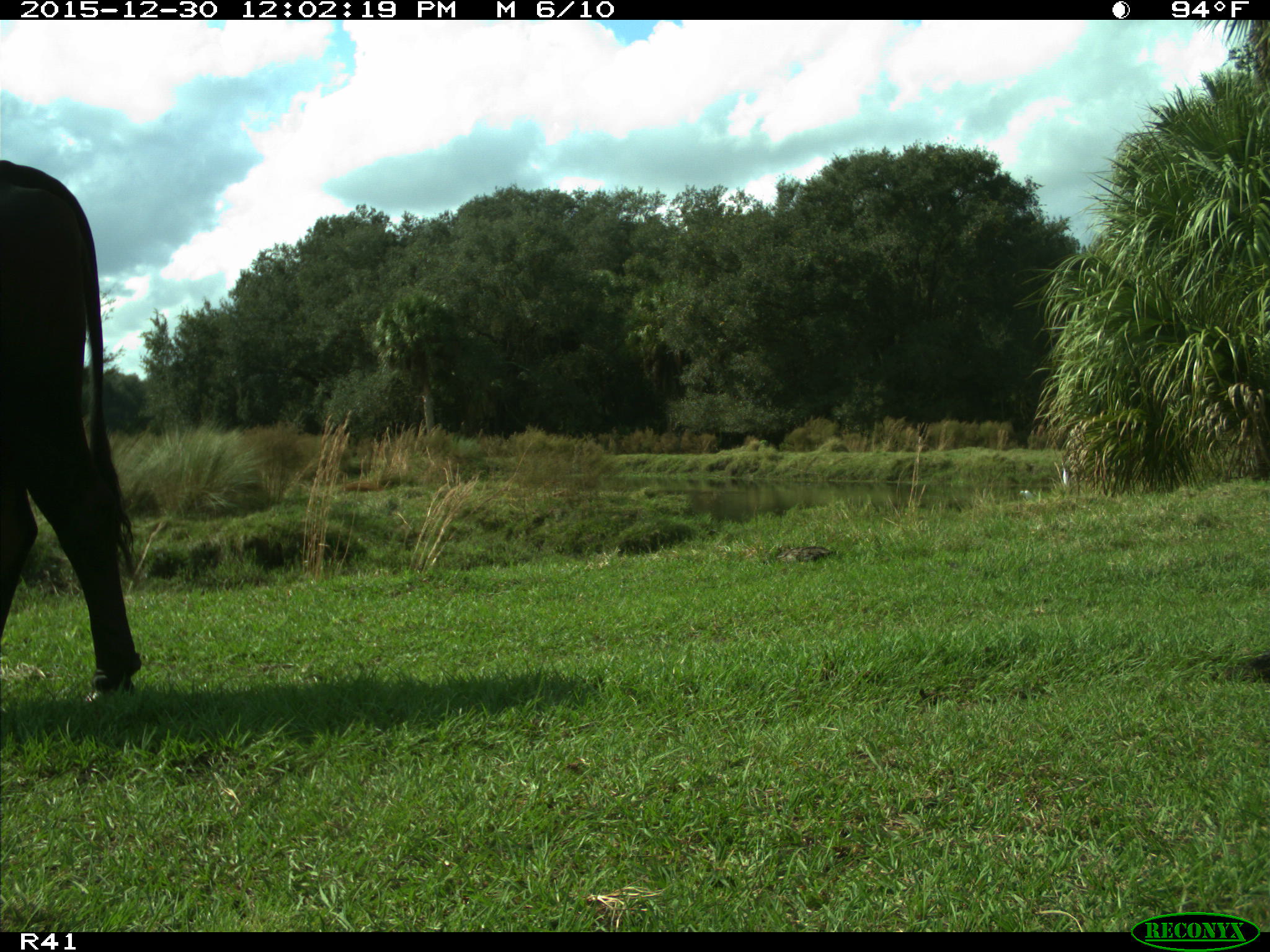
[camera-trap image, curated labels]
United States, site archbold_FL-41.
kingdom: Animalia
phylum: Chordata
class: Mammalia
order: Artiodactyla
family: Bovidae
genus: Bos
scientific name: Bos taurus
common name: domestic cow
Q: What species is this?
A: Bos taurus (domestic cow).